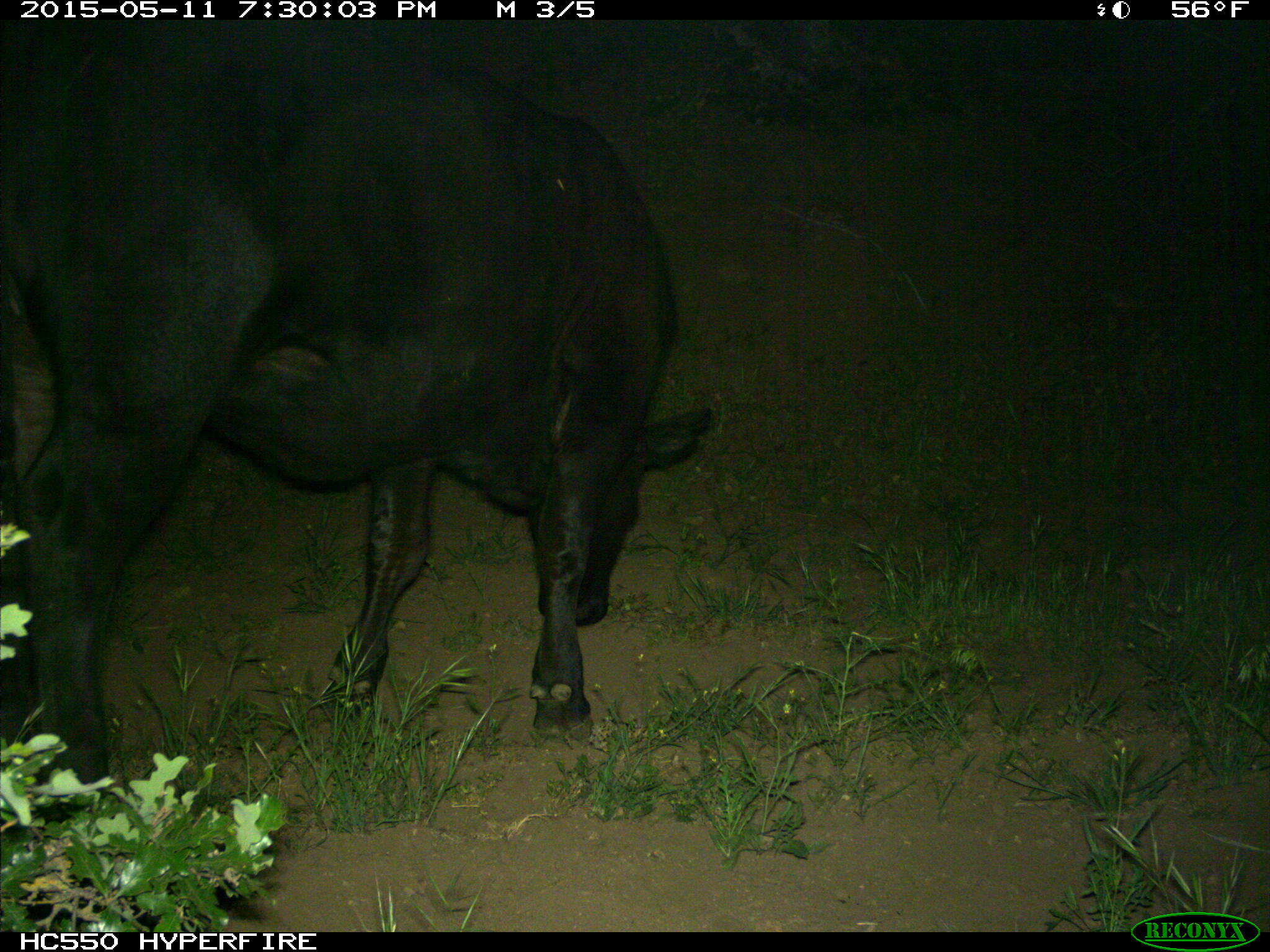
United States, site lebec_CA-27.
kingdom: Animalia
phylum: Chordata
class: Mammalia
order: Artiodactyla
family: Bovidae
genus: Bos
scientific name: Bos taurus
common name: domestic cow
Bos taurus (domestic cow).